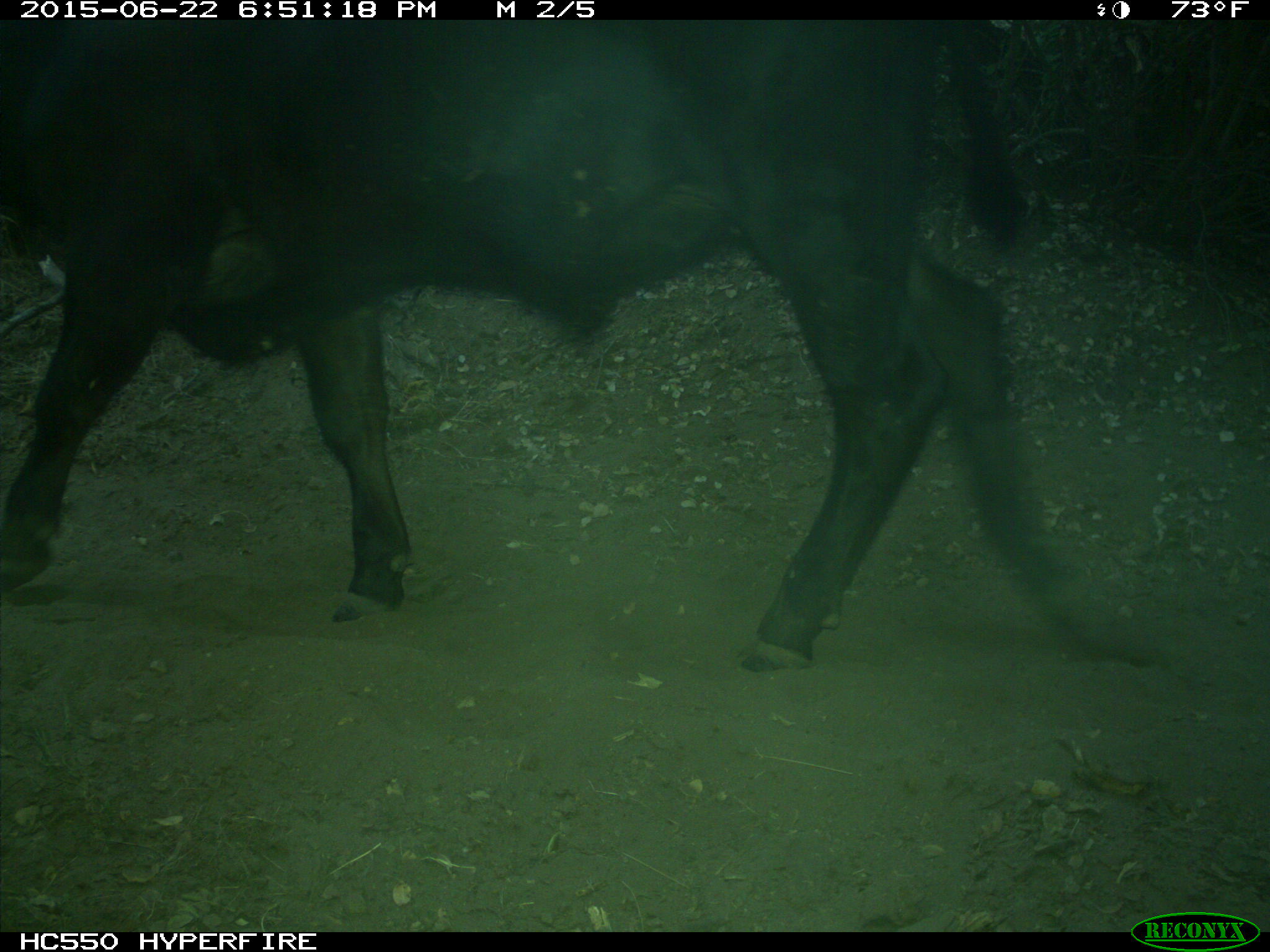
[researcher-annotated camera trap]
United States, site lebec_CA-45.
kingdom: Animalia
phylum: Chordata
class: Mammalia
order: Artiodactyla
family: Bovidae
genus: Bos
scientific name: Bos taurus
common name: domestic cow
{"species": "Bos taurus (domestic cow)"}